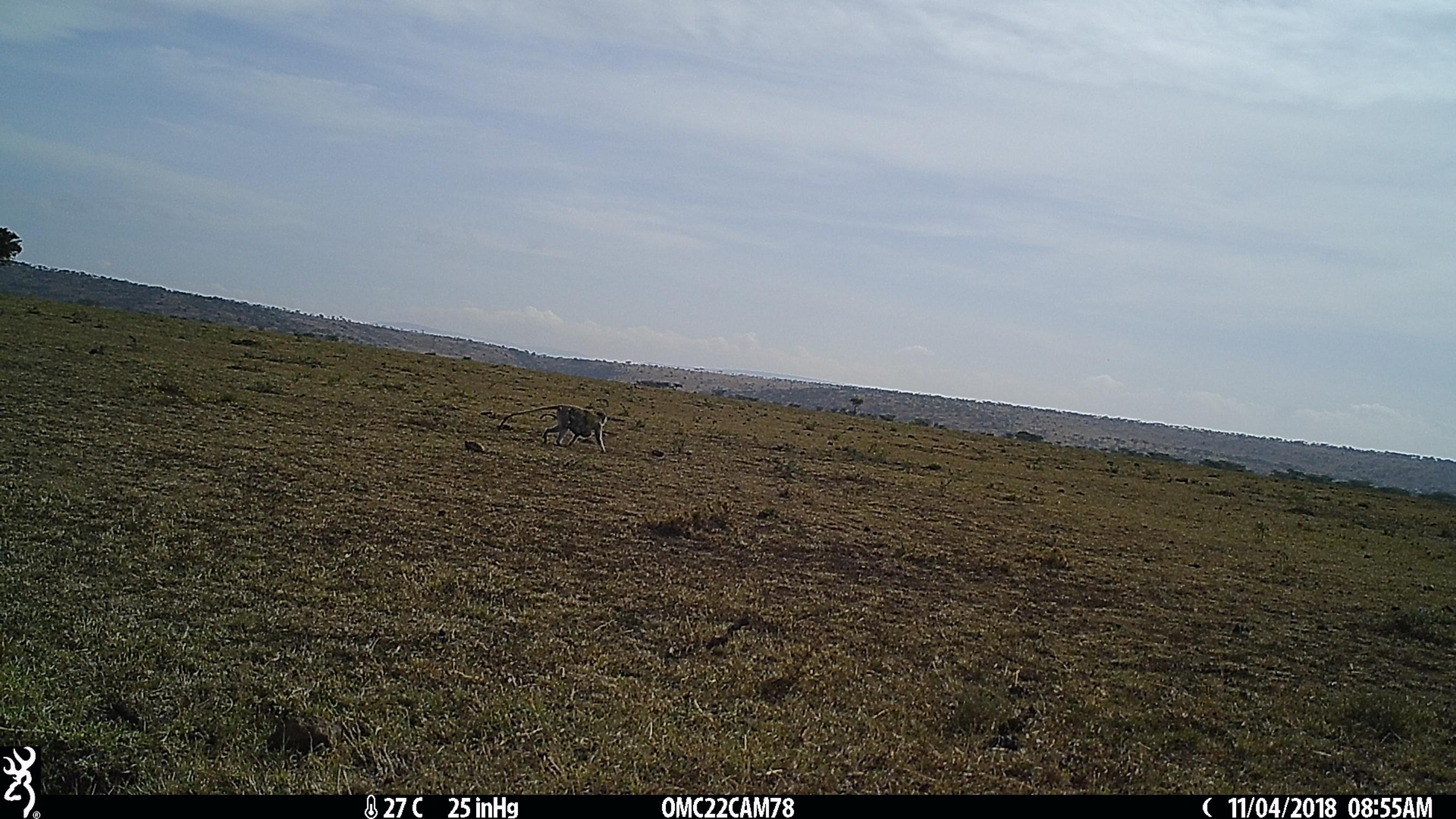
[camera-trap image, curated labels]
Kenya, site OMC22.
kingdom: Animalia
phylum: Chordata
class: Mammalia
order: Primates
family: Cercopithecidae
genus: Chlorocebus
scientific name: Chlorocebus pygerythrus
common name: vervet monkey